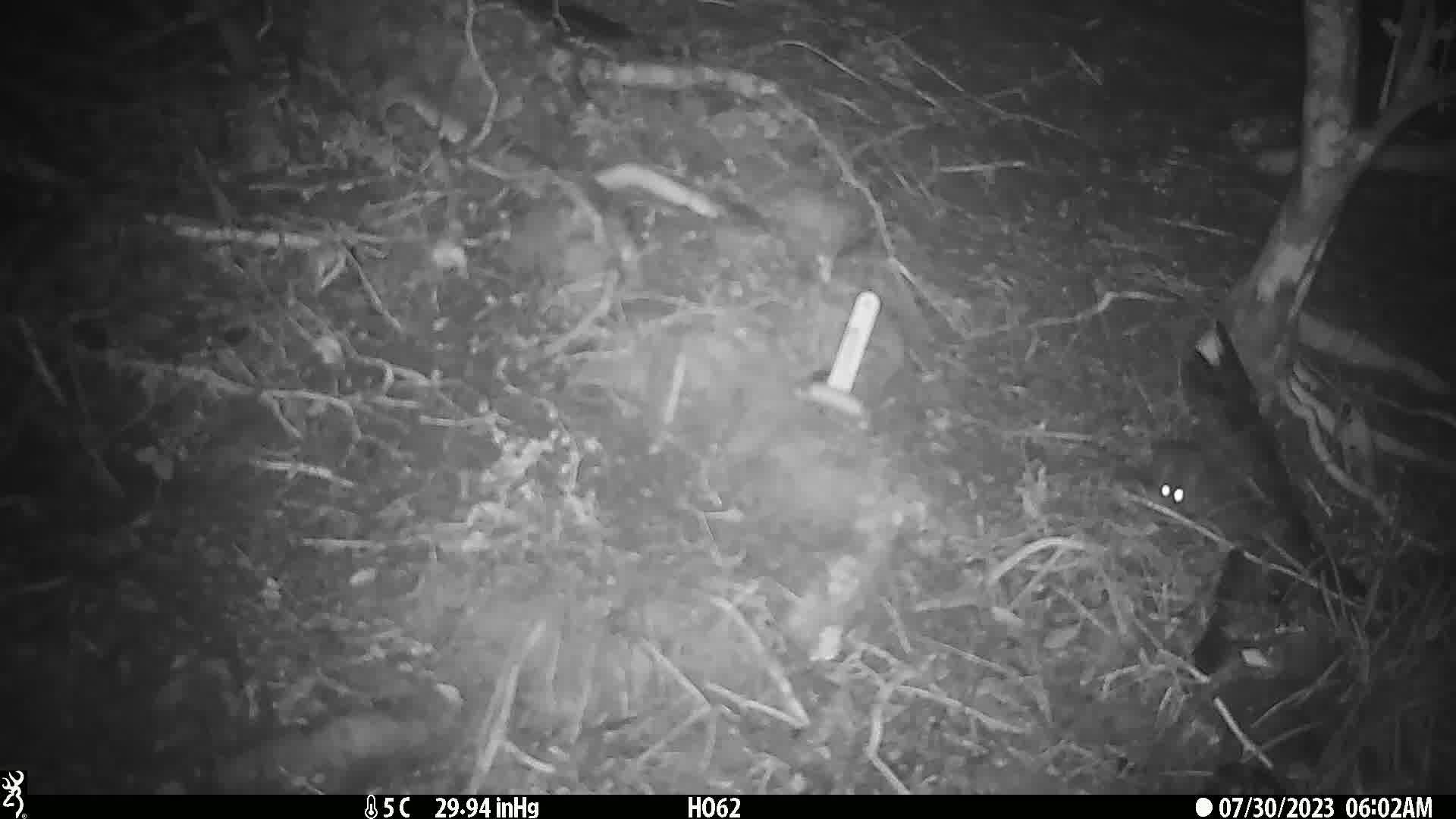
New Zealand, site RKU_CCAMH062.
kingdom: Animalia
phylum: Chordata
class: Mammalia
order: Rodentia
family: Muridae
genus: Rattus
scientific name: Rattus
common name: rat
Rat (Rattus).